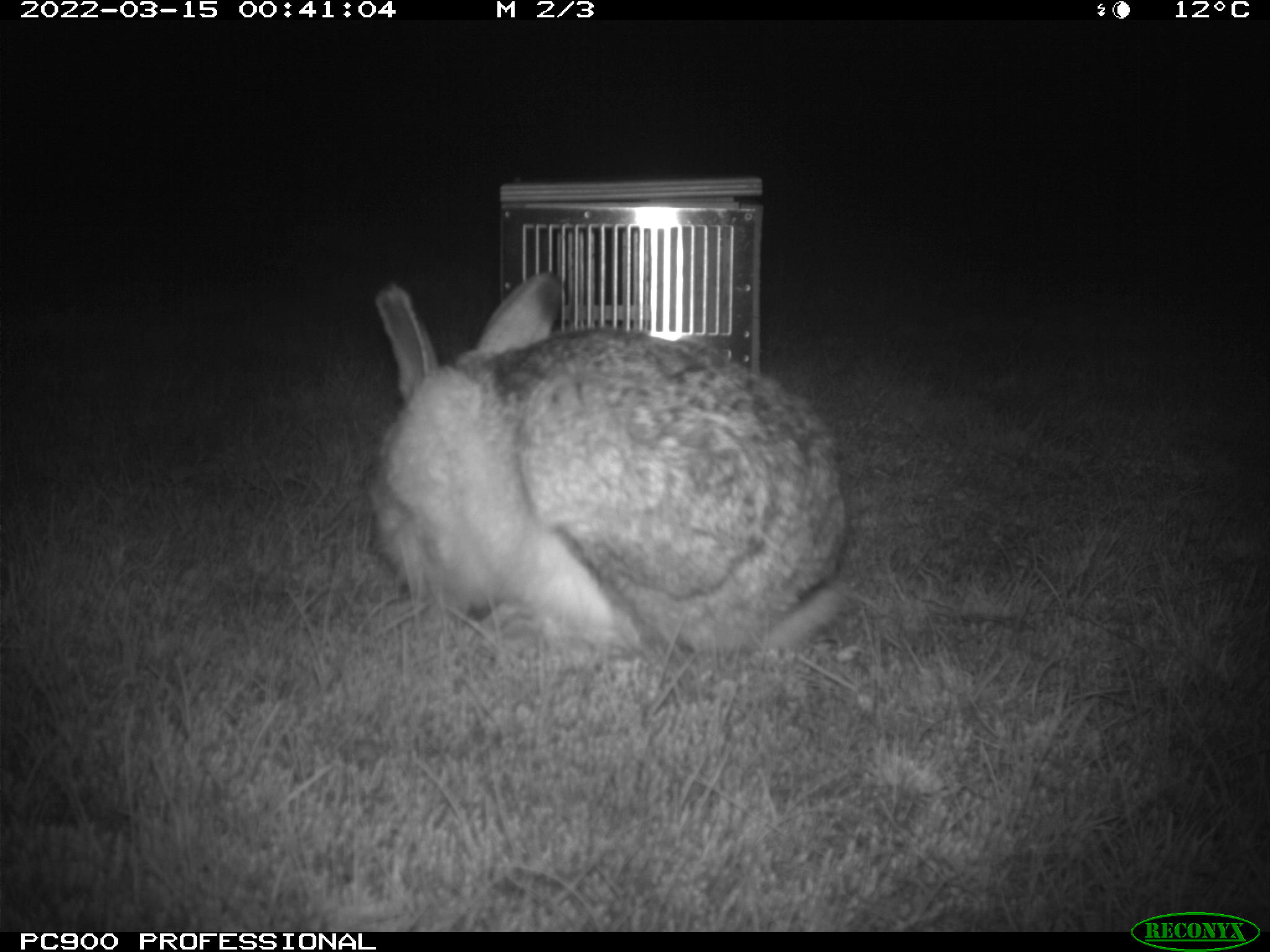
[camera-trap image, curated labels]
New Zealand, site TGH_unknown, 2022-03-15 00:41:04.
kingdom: Animalia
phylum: Chordata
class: Mammalia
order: Lagomorpha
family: Leporidae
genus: Lepus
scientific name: Lepus europaeus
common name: brown hare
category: hare